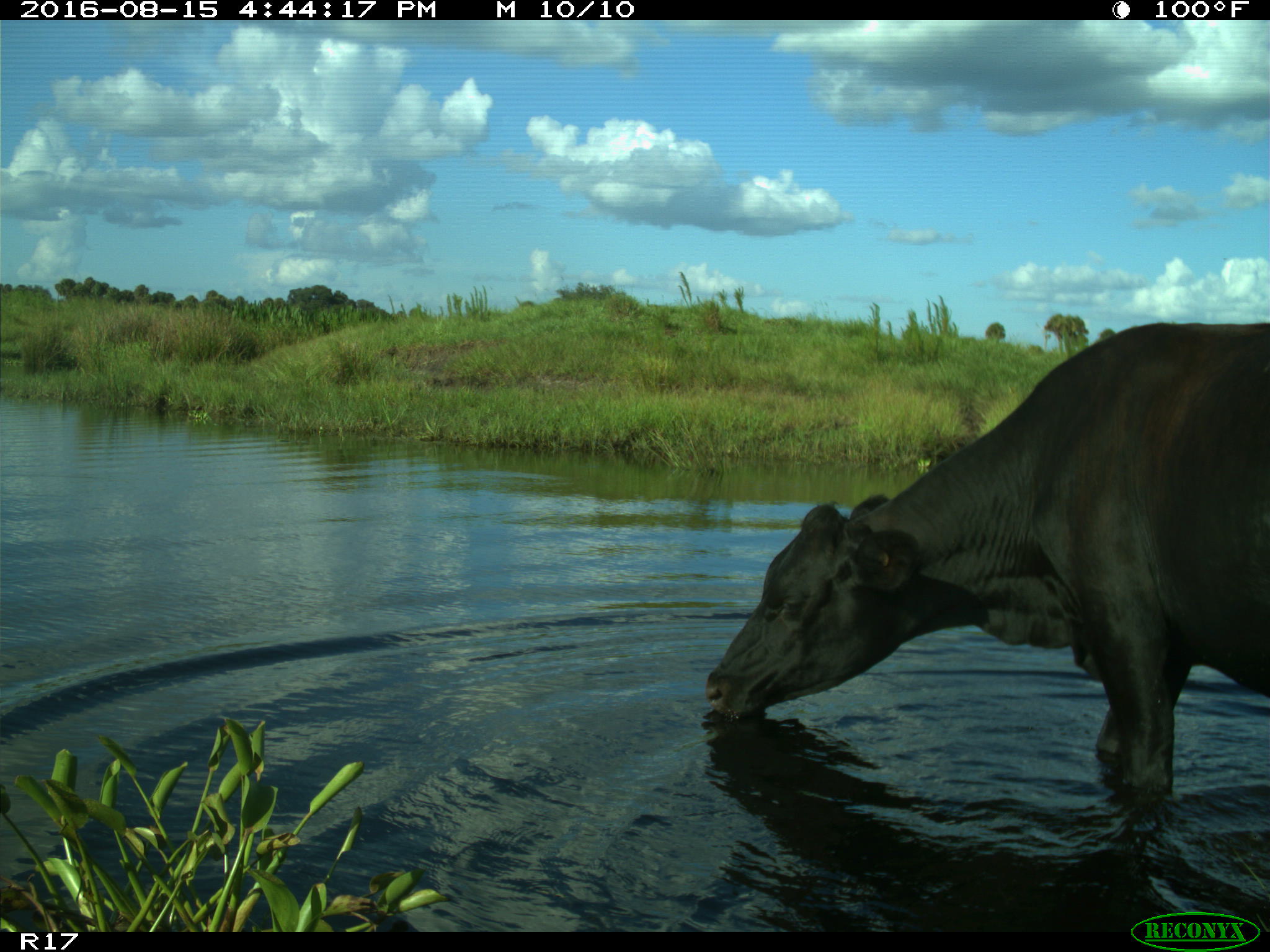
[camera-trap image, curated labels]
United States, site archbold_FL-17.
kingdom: Animalia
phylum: Chordata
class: Mammalia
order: Artiodactyla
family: Bovidae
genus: Bos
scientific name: Bos taurus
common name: domestic cow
Bos taurus (domestic cow).